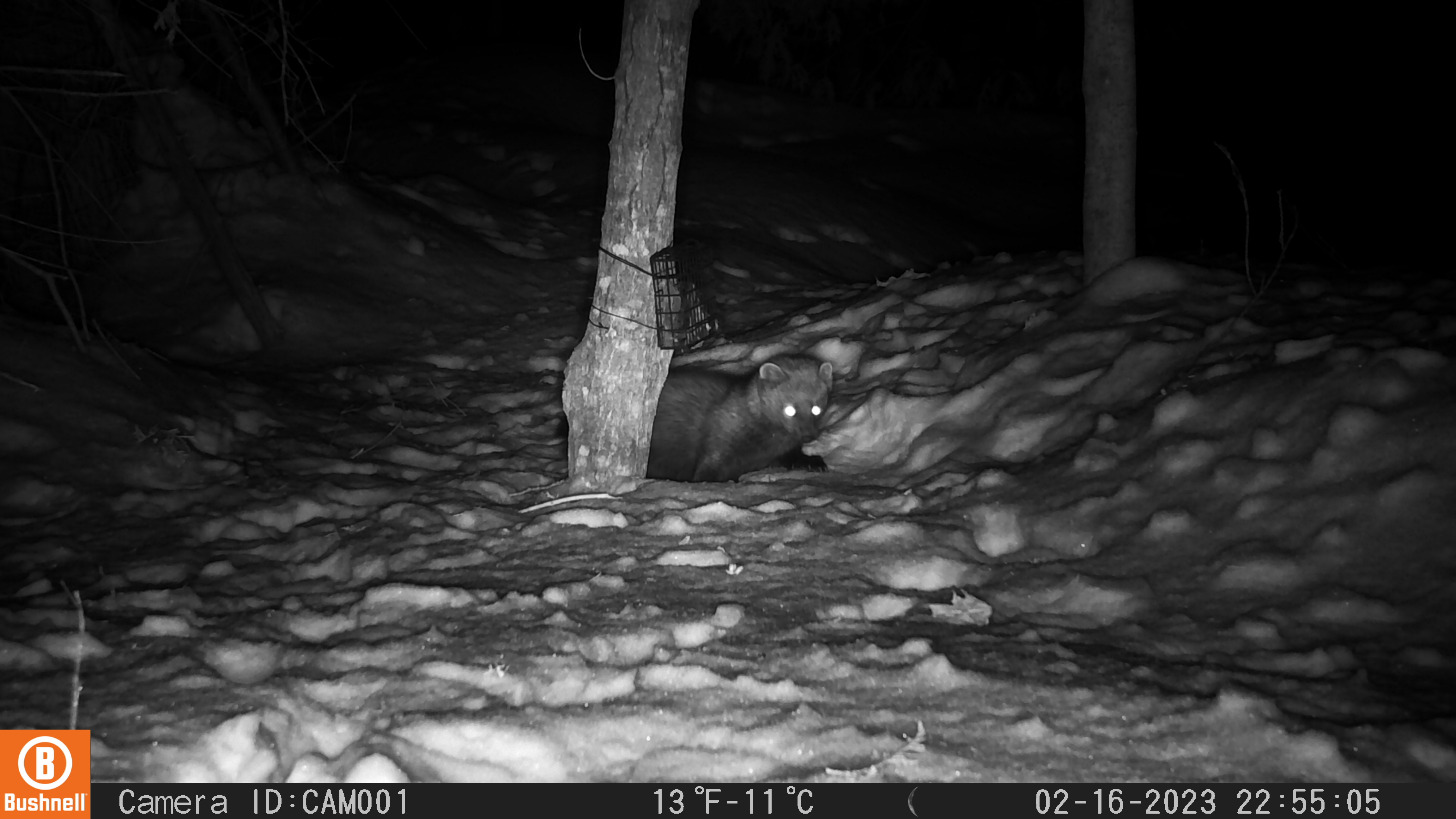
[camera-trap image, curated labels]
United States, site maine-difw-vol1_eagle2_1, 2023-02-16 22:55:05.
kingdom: Animalia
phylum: Chordata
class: Mammalia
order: Carnivora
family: Mustelidae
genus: Pekania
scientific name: Pekania pennanti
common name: fisher